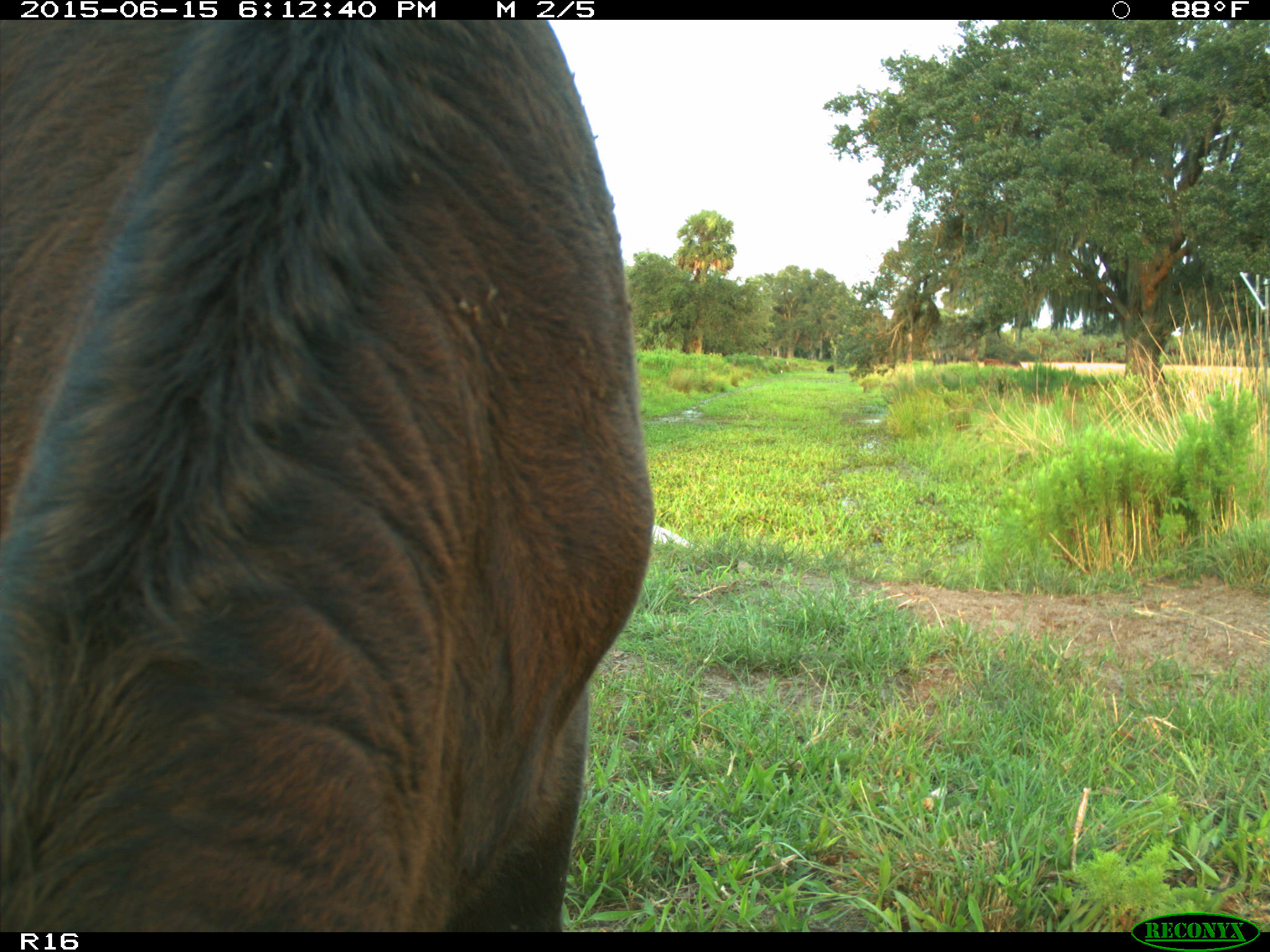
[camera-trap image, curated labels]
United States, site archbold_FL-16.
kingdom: Animalia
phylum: Chordata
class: Mammalia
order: Artiodactyla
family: Bovidae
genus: Bos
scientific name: Bos taurus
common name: domestic cow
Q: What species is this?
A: Bos taurus (domestic cow).